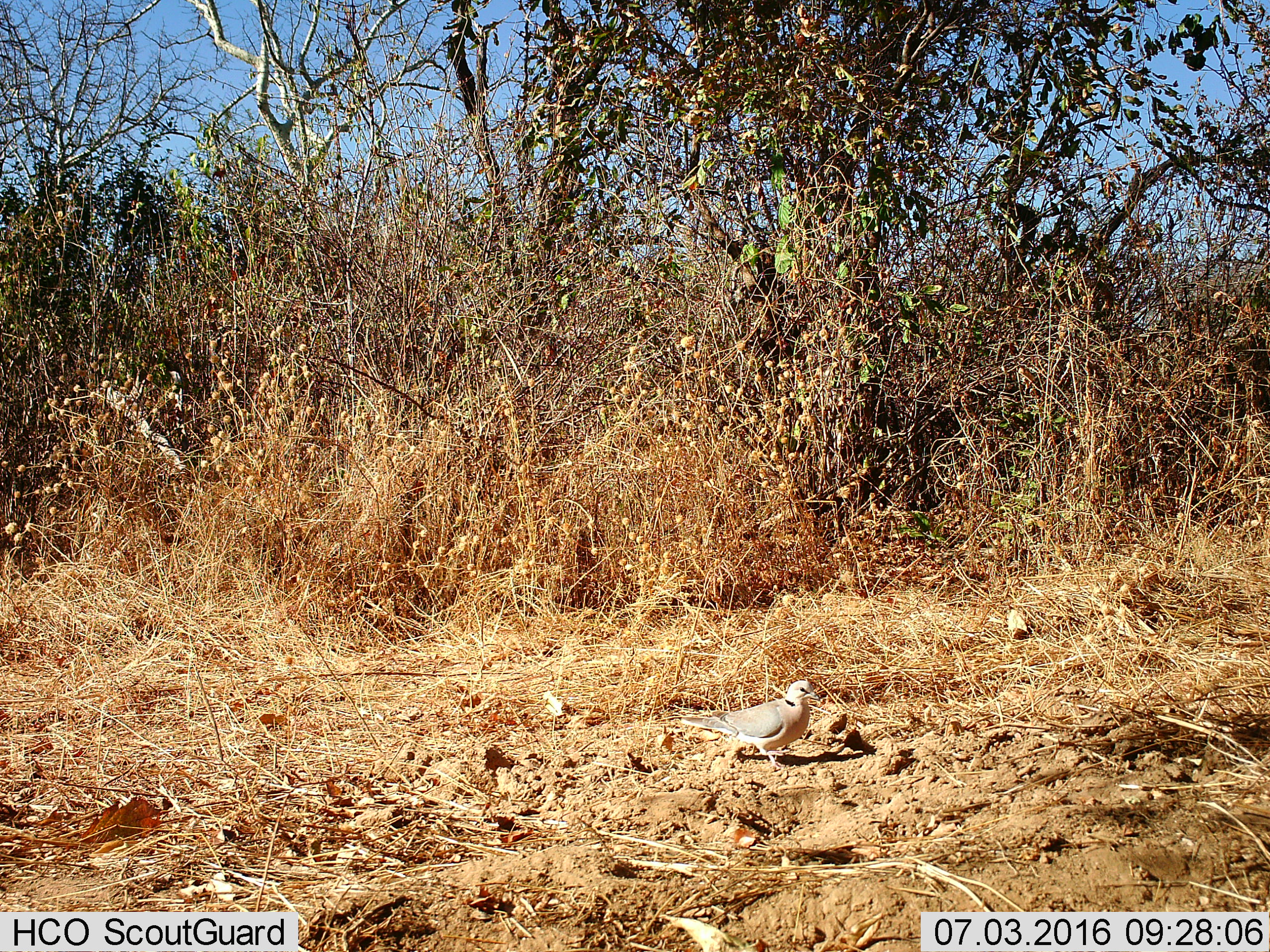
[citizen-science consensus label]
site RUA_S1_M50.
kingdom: Animalia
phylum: Chordata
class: Aves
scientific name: Aves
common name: bird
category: birdother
Birdother (bird) (Aves), count 1. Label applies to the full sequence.